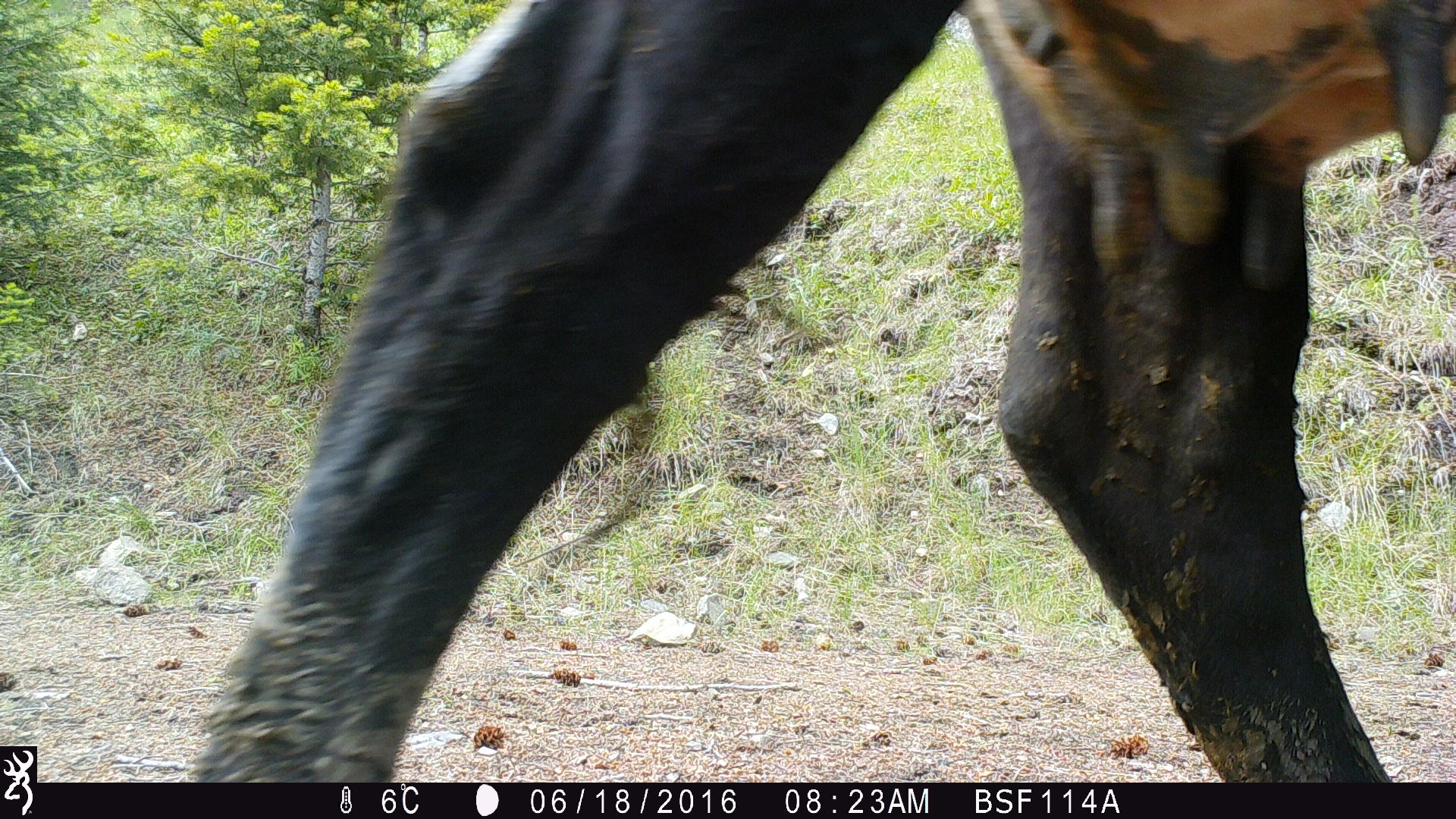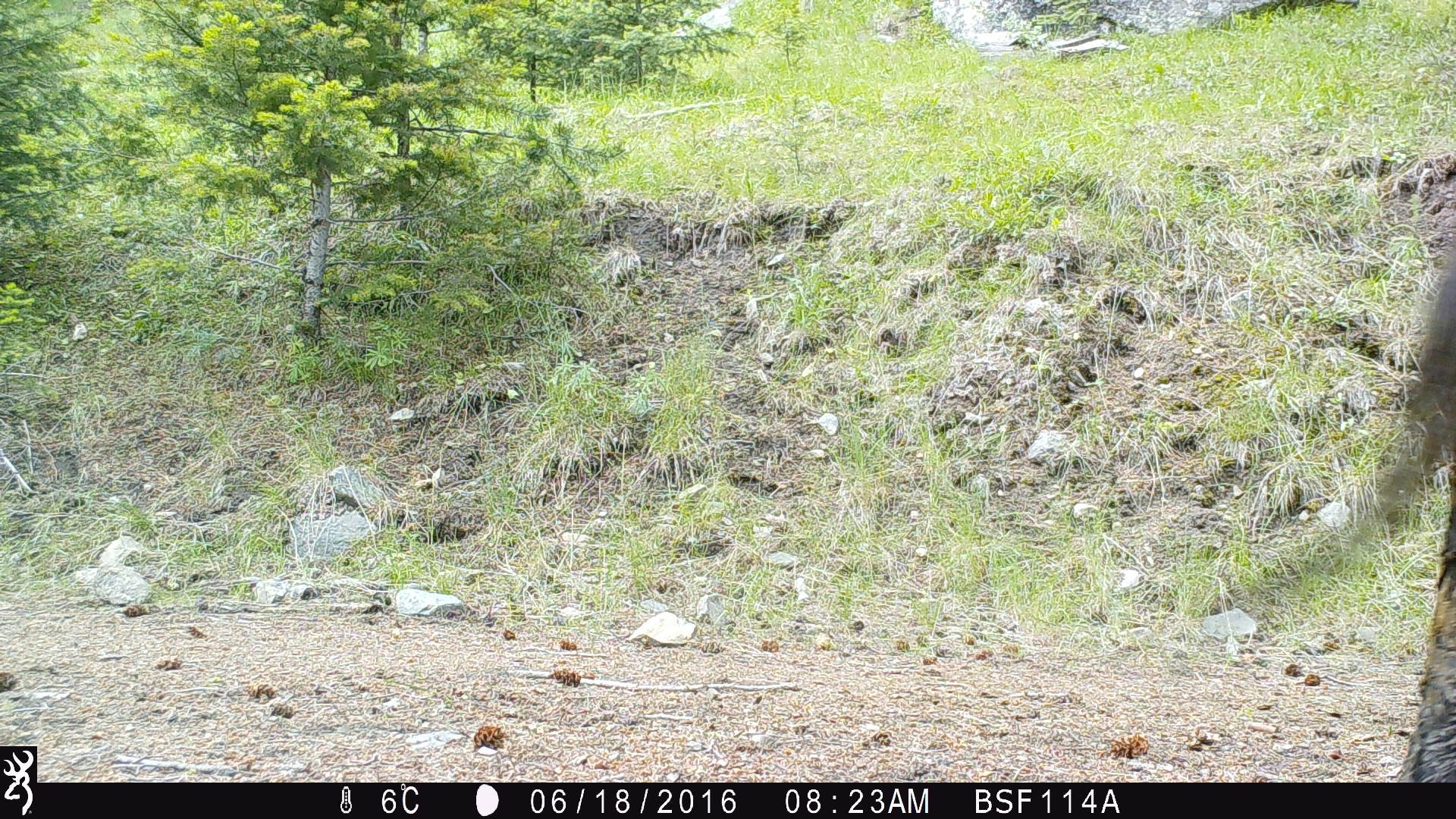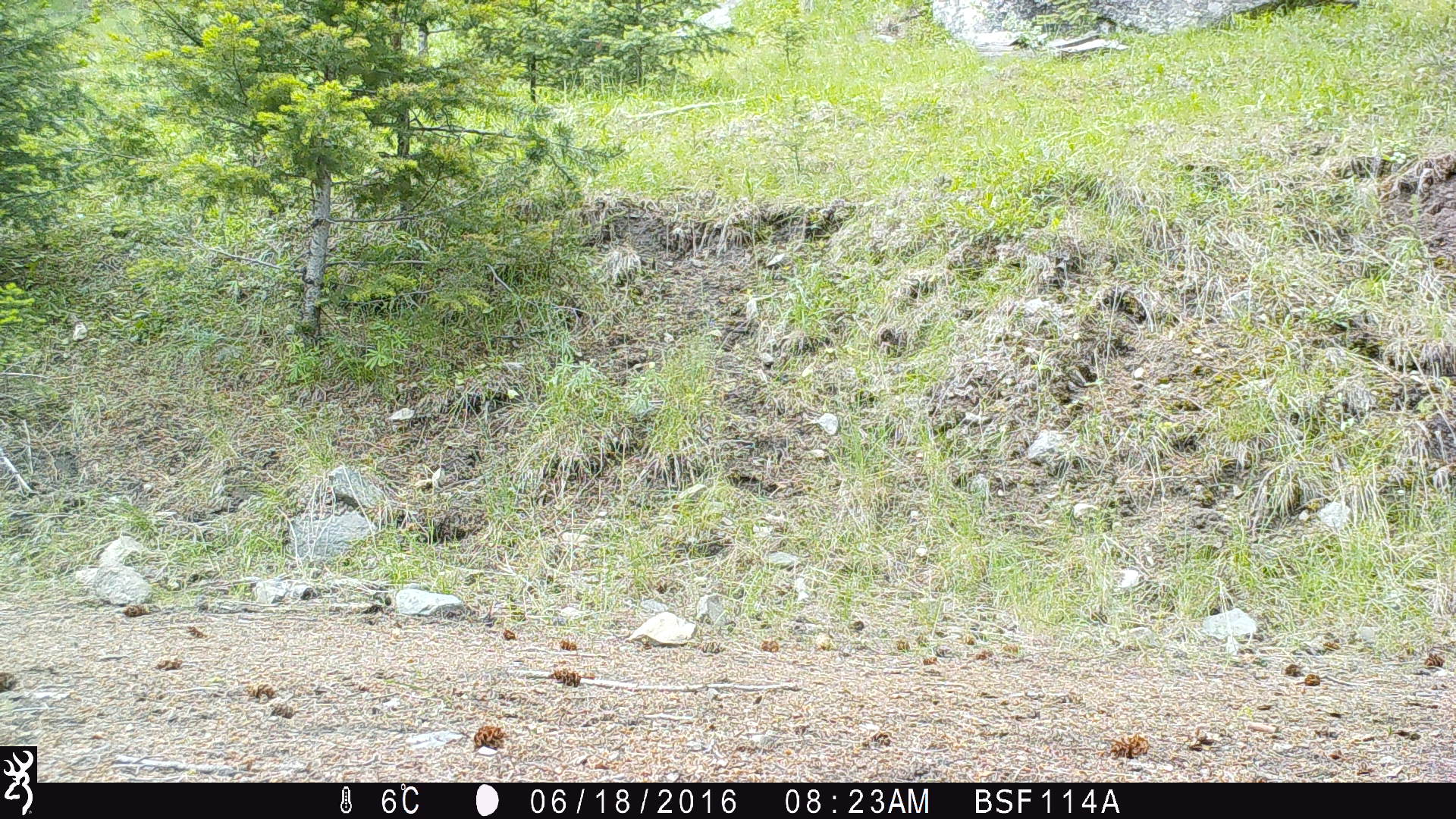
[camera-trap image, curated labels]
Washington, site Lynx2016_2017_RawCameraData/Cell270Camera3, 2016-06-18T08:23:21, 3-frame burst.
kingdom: Animalia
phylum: Chordata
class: Mammalia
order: Artiodactyla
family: Bovidae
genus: Bos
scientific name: Bos taurus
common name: domestic cattle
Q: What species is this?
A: Domestic cattle (Bos taurus).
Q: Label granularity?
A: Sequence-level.